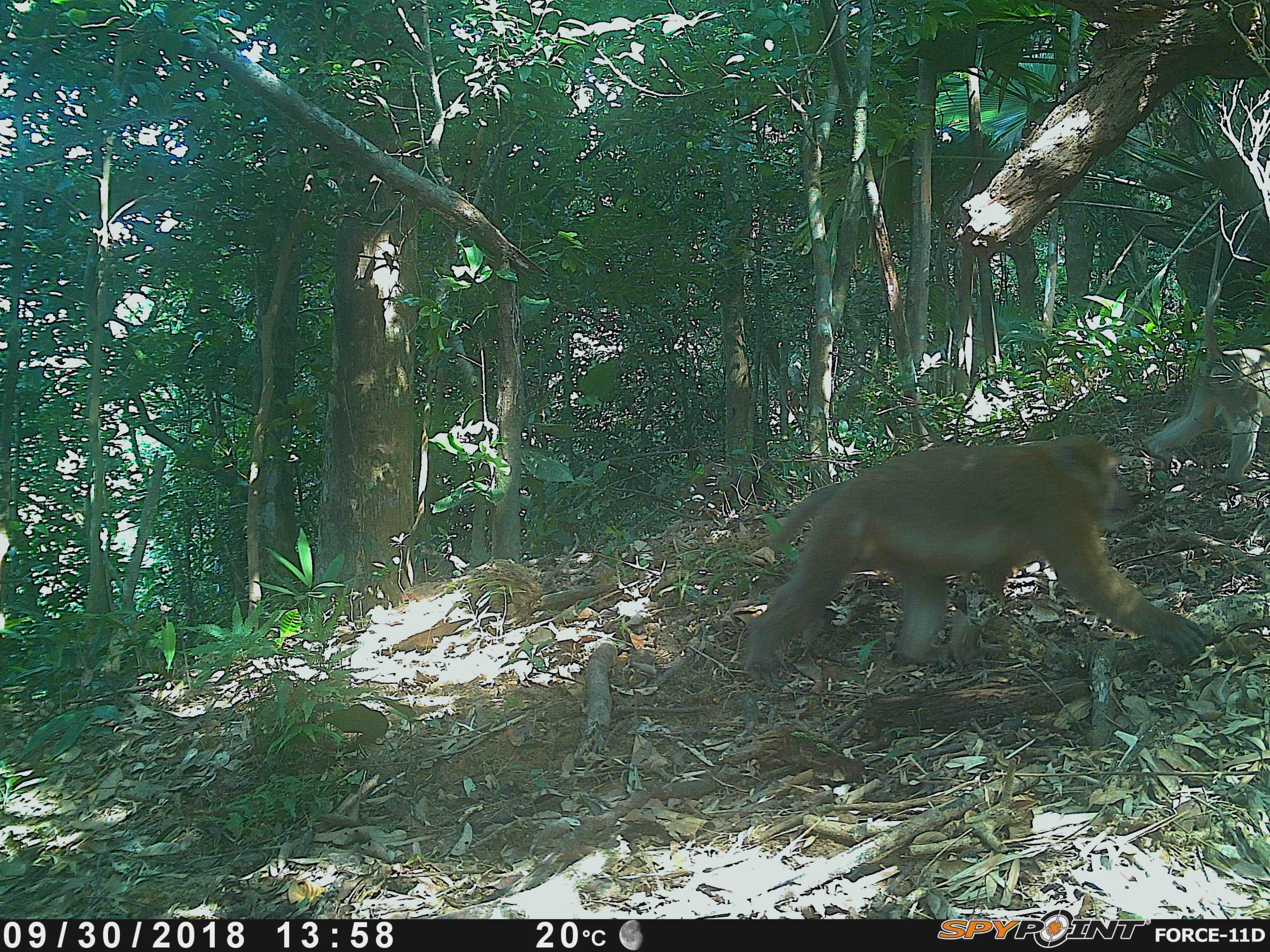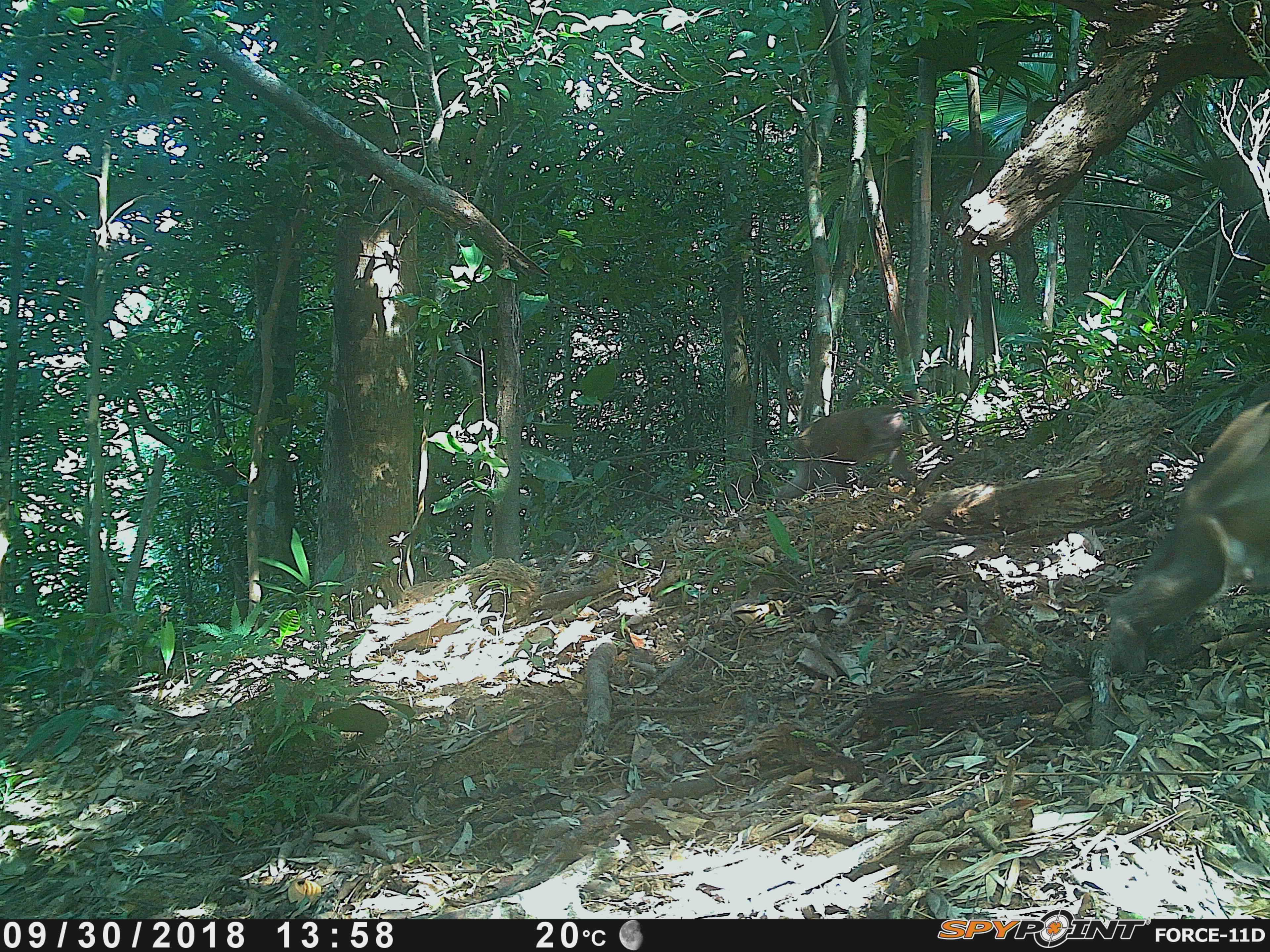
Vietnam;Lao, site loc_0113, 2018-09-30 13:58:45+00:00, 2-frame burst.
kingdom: Animalia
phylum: Chordata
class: Mammalia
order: Primates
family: Cercopithecidae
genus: Macaca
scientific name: Macaca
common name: macaques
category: assam or rhesus macaque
Assam or rhesus macaque (macaques) (Macaca). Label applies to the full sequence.